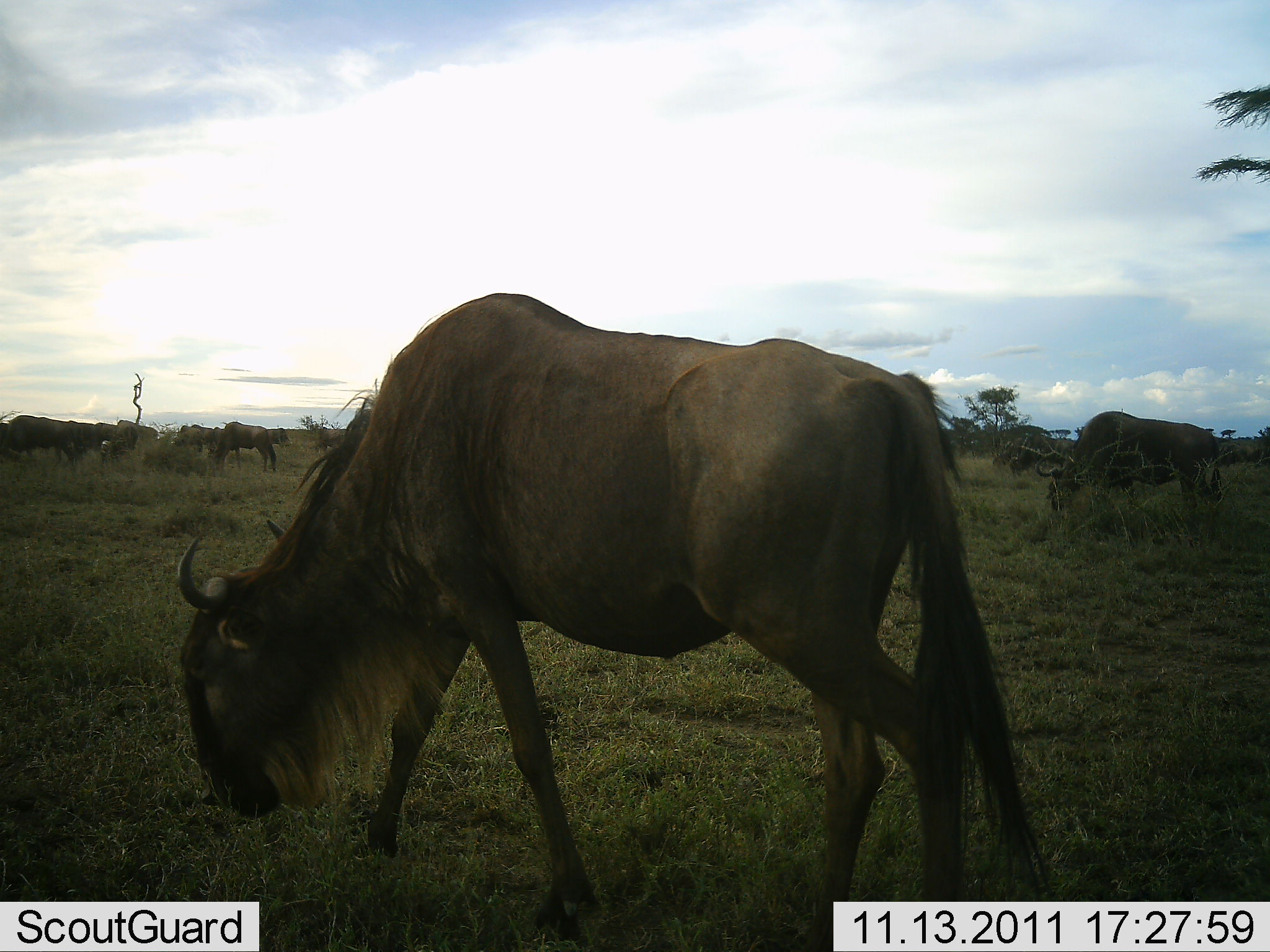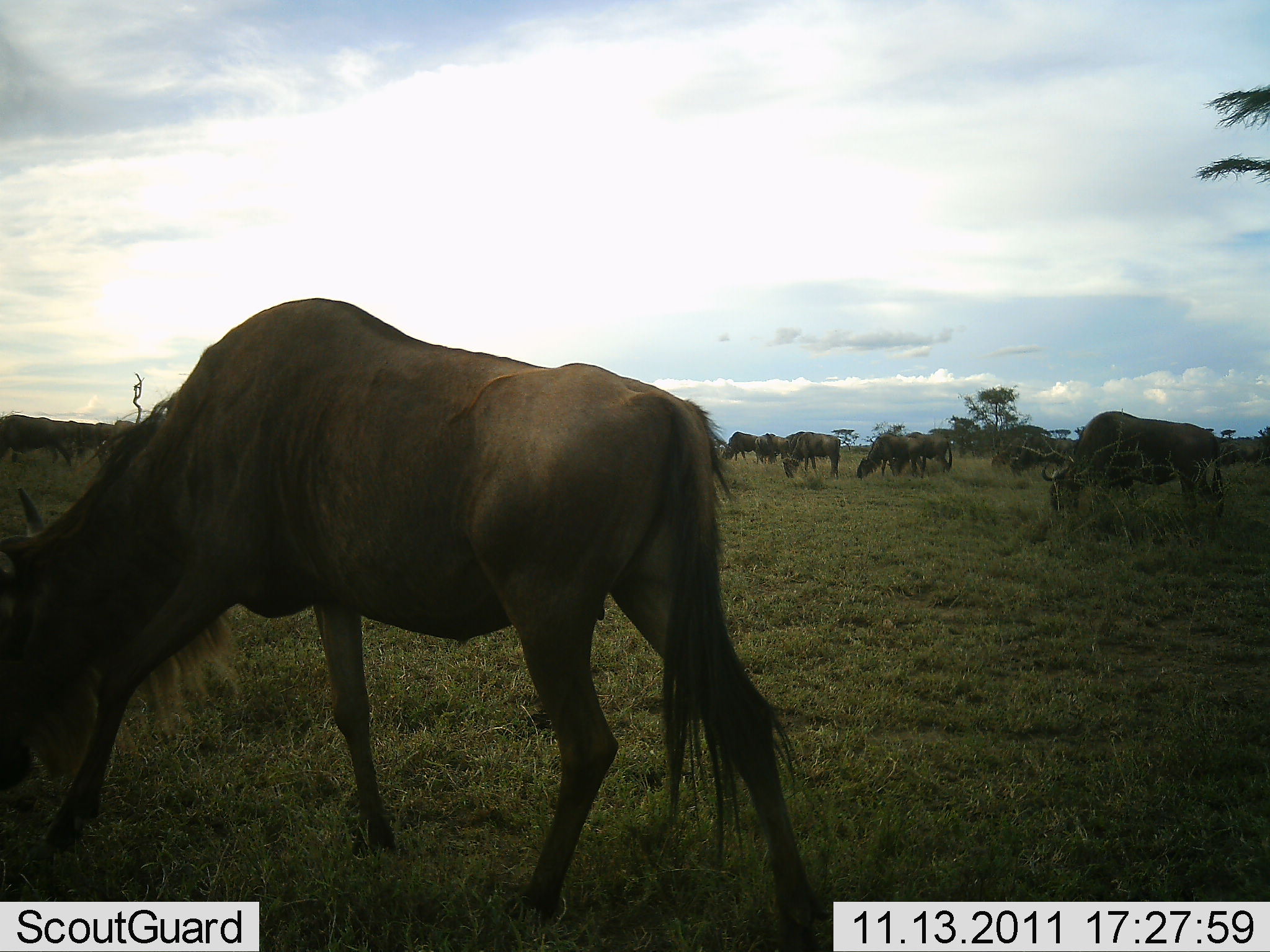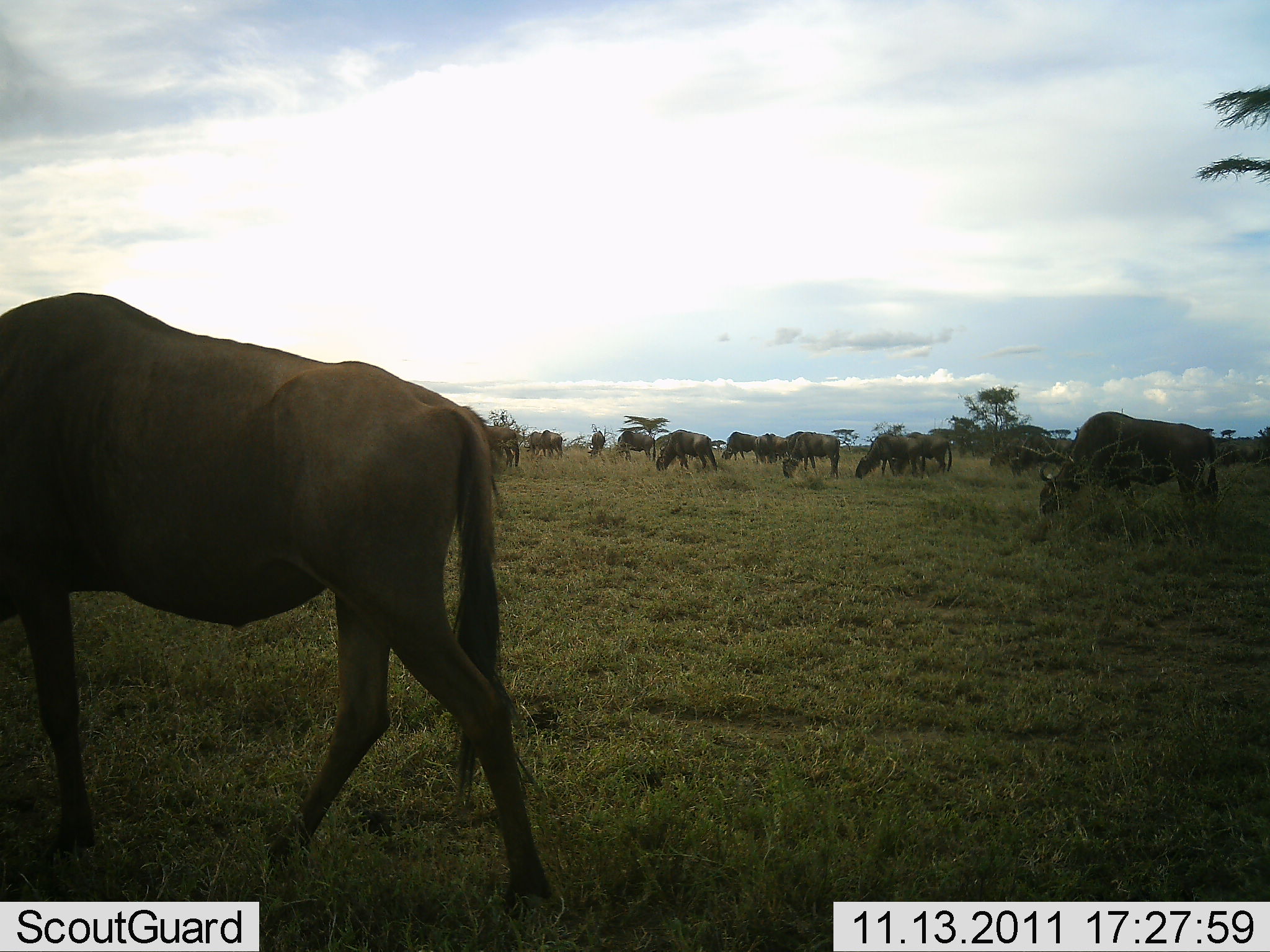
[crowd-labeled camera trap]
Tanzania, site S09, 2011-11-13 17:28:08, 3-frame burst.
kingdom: Animalia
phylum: Chordata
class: Mammalia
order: Artiodactyla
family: Bovidae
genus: Connochaetes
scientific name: Connochaetes taurinus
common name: blue wildebeest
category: wildebeest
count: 11-50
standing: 40%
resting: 0%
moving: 30%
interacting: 0%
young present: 0%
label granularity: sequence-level